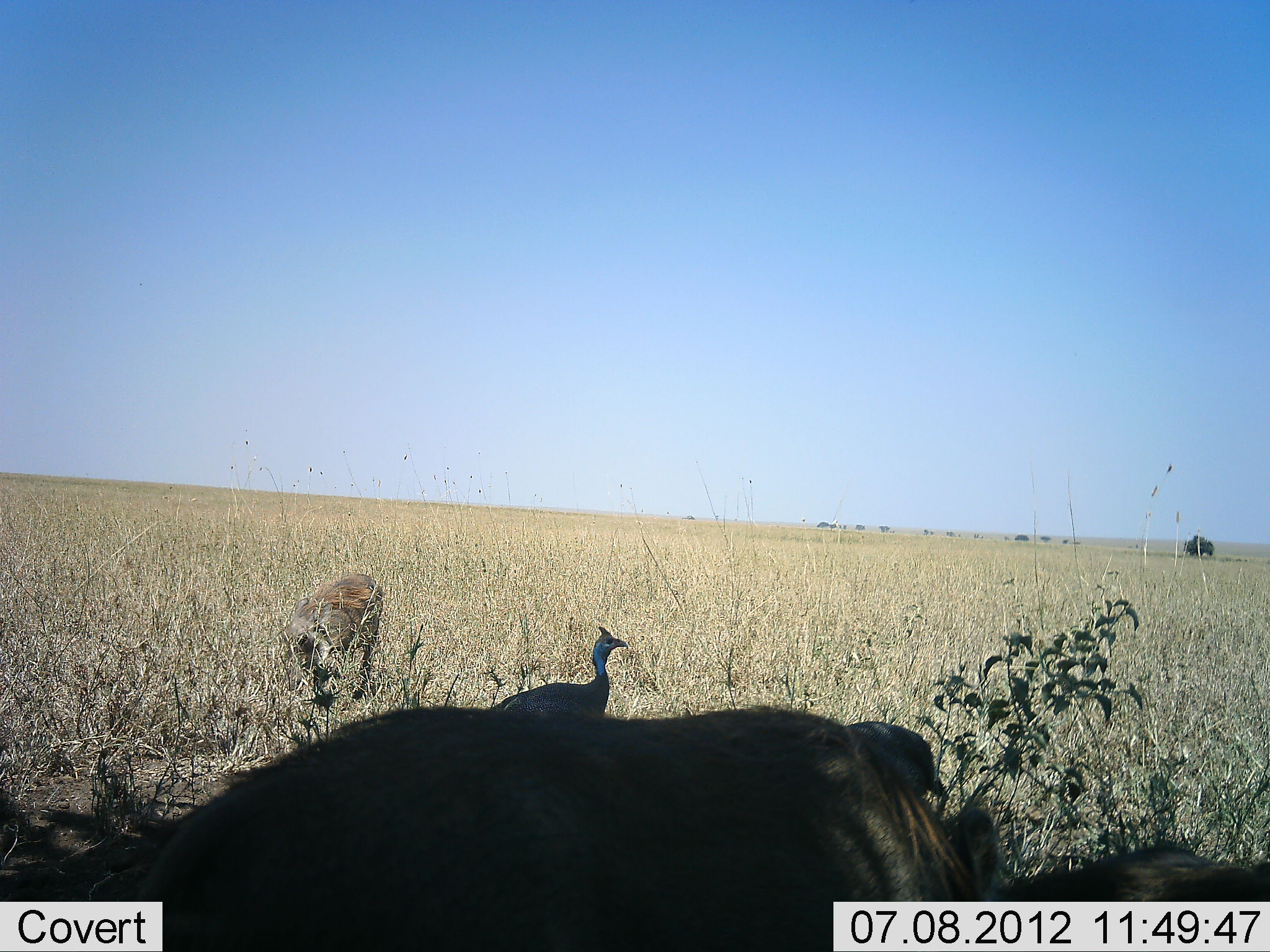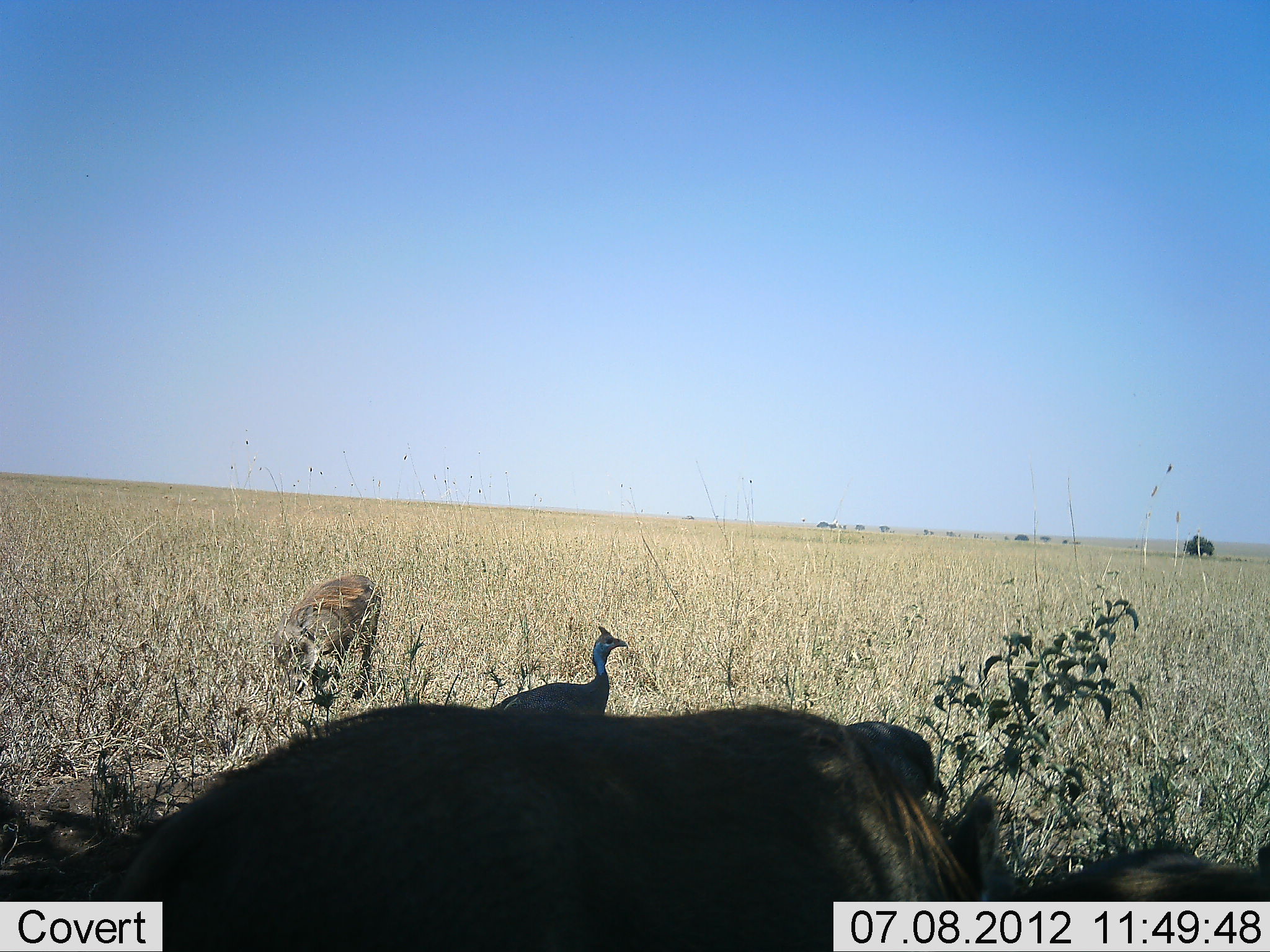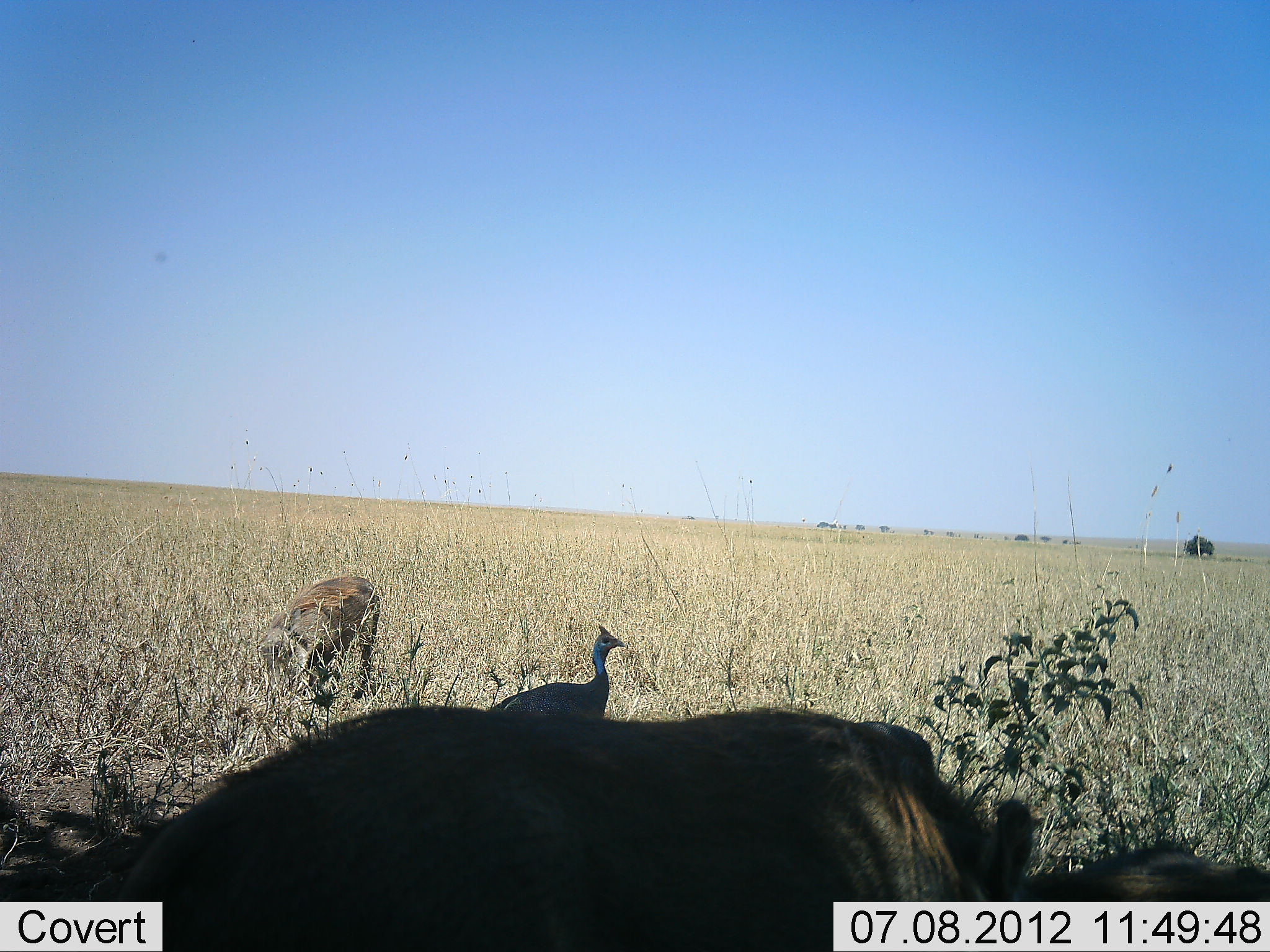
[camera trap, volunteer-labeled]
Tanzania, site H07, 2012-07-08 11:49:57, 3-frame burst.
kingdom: Animalia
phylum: Chordata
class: Aves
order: Galliformes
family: Numididae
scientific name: Numididae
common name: guinea fowl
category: guineafowl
Guineafowl (guinea fowl) (Numididae), count 1. Behavior (volunteer vote fractions): standing 93%, resting 0%, moving 0%, interacting 0%. Young present (vote fraction): 0%. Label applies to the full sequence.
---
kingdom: Animalia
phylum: Chordata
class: Mammalia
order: Artiodactyla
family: Suidae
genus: Phacochoerus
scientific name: Phacochoerus africanus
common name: warthog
Warthog (Phacochoerus africanus), count 3. Behavior (volunteer vote fractions): standing 46%, resting 8%, moving 0%, interacting 8%. Young present (vote fraction): 0%. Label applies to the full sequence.